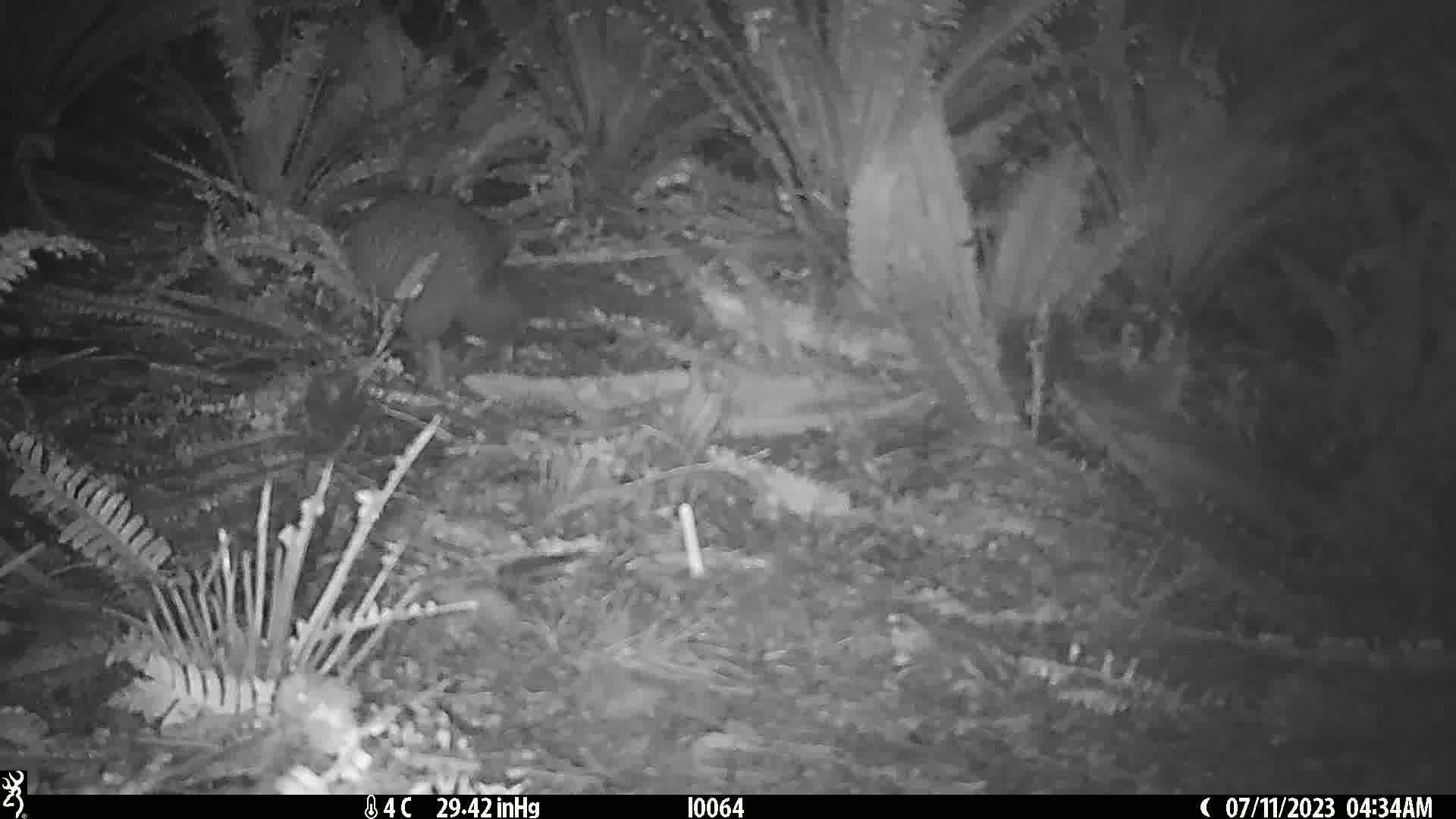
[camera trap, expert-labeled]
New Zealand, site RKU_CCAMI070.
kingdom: Animalia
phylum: Chordata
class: Aves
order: Apterygiformes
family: Apterygidae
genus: Apteryx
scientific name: Apteryx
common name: kiwi